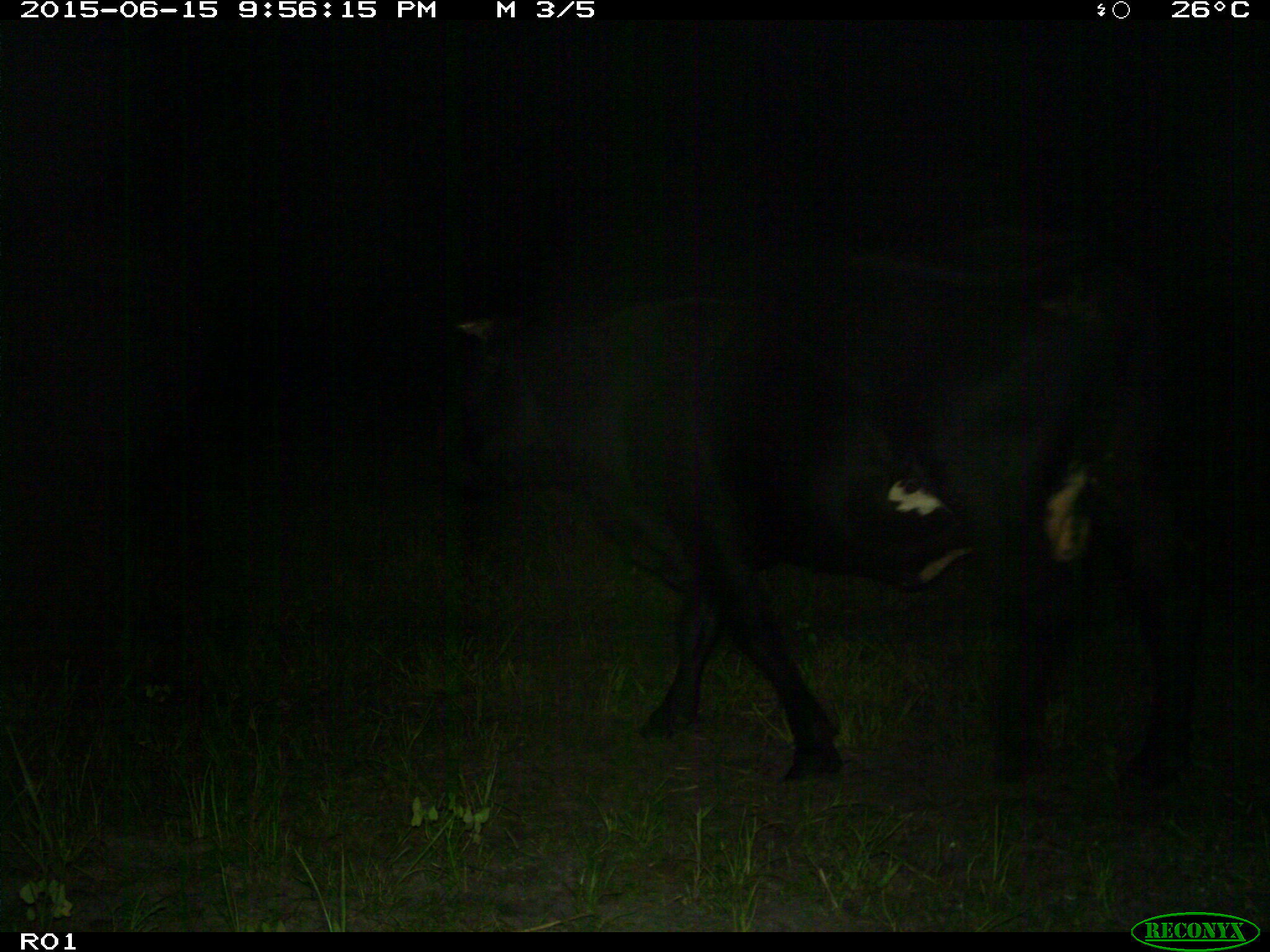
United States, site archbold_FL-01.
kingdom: Animalia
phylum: Chordata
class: Mammalia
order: Artiodactyla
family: Bovidae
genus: Bos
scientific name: Bos taurus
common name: domestic cow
Bos taurus (domestic cow).